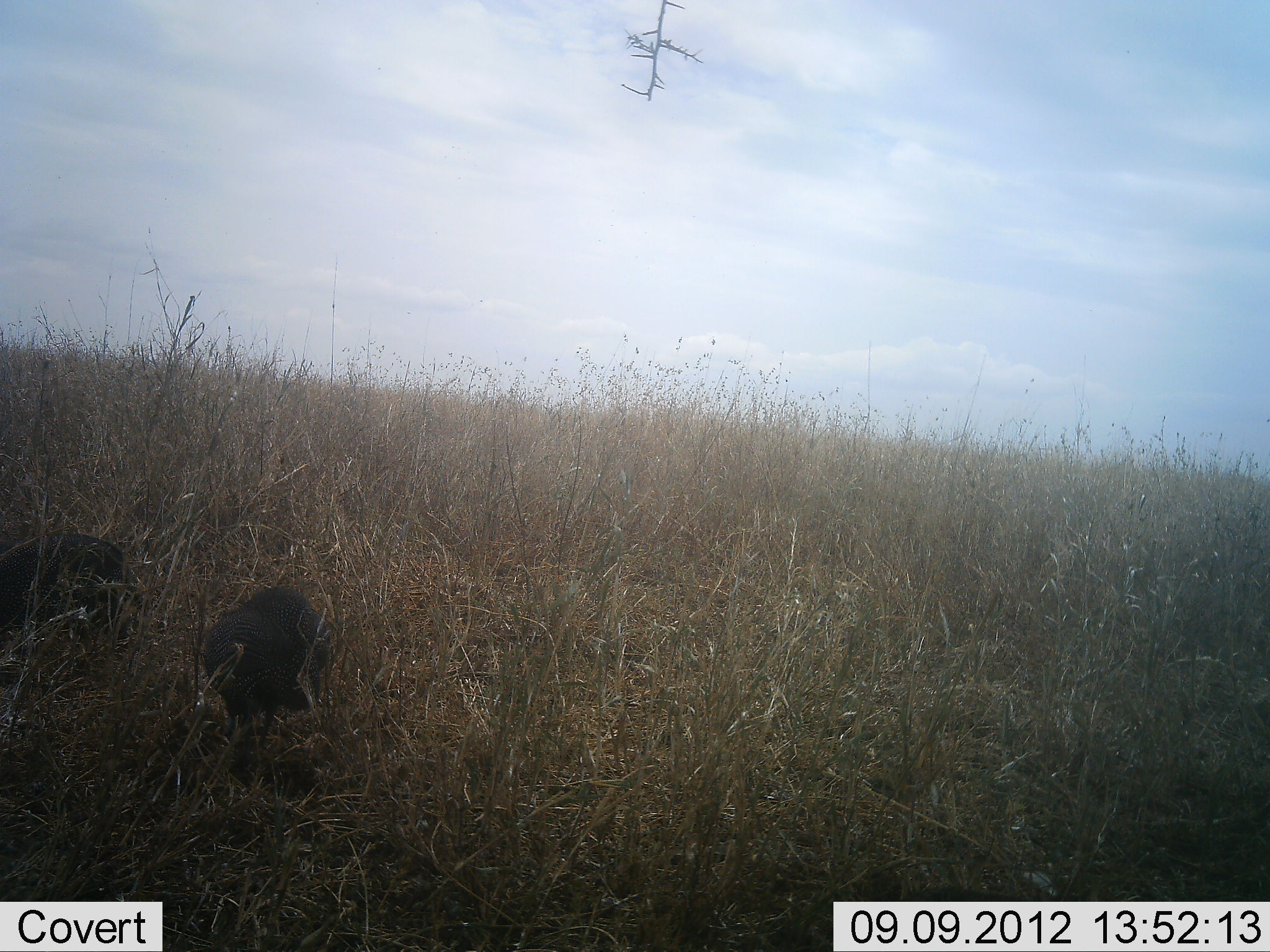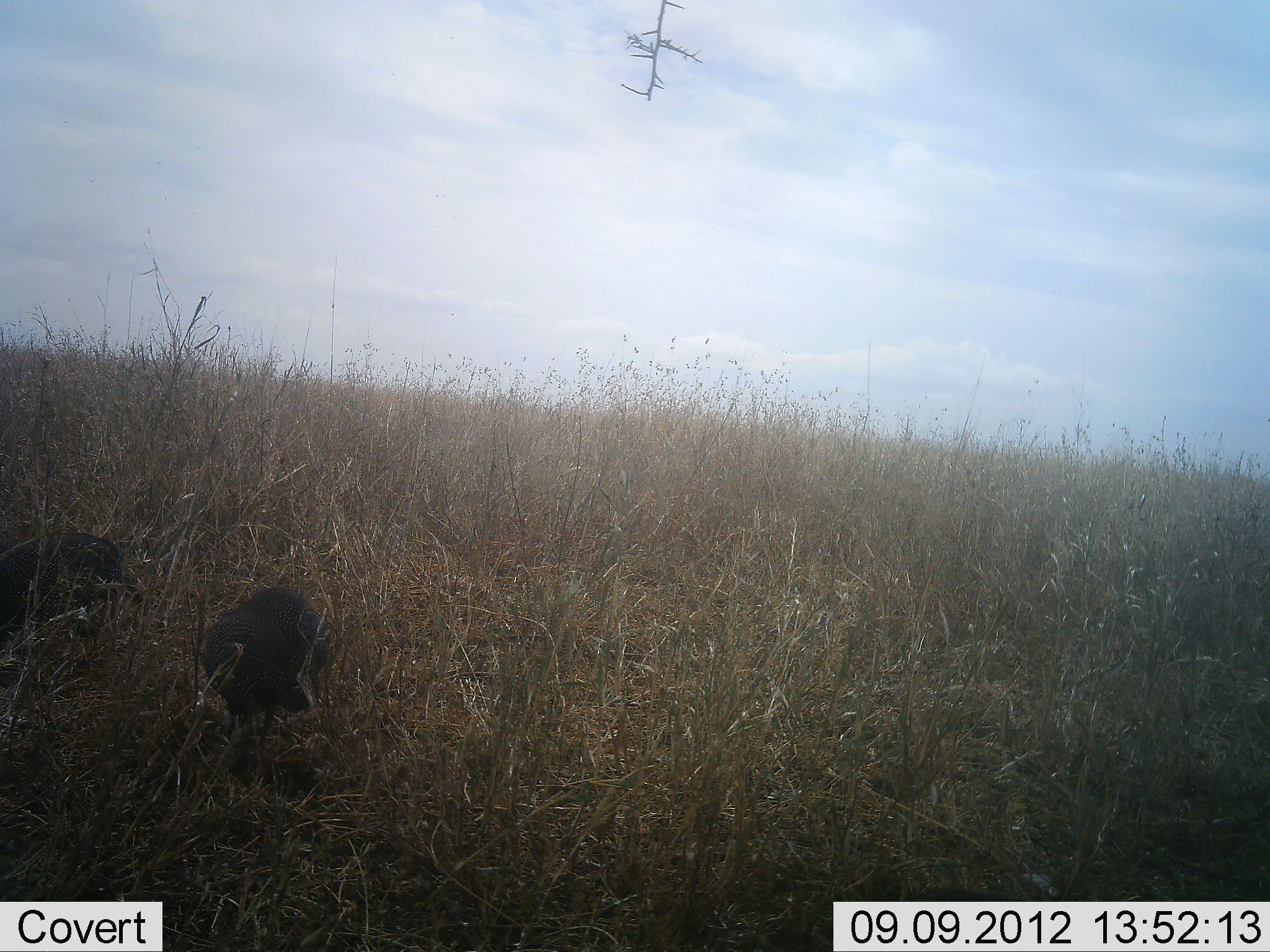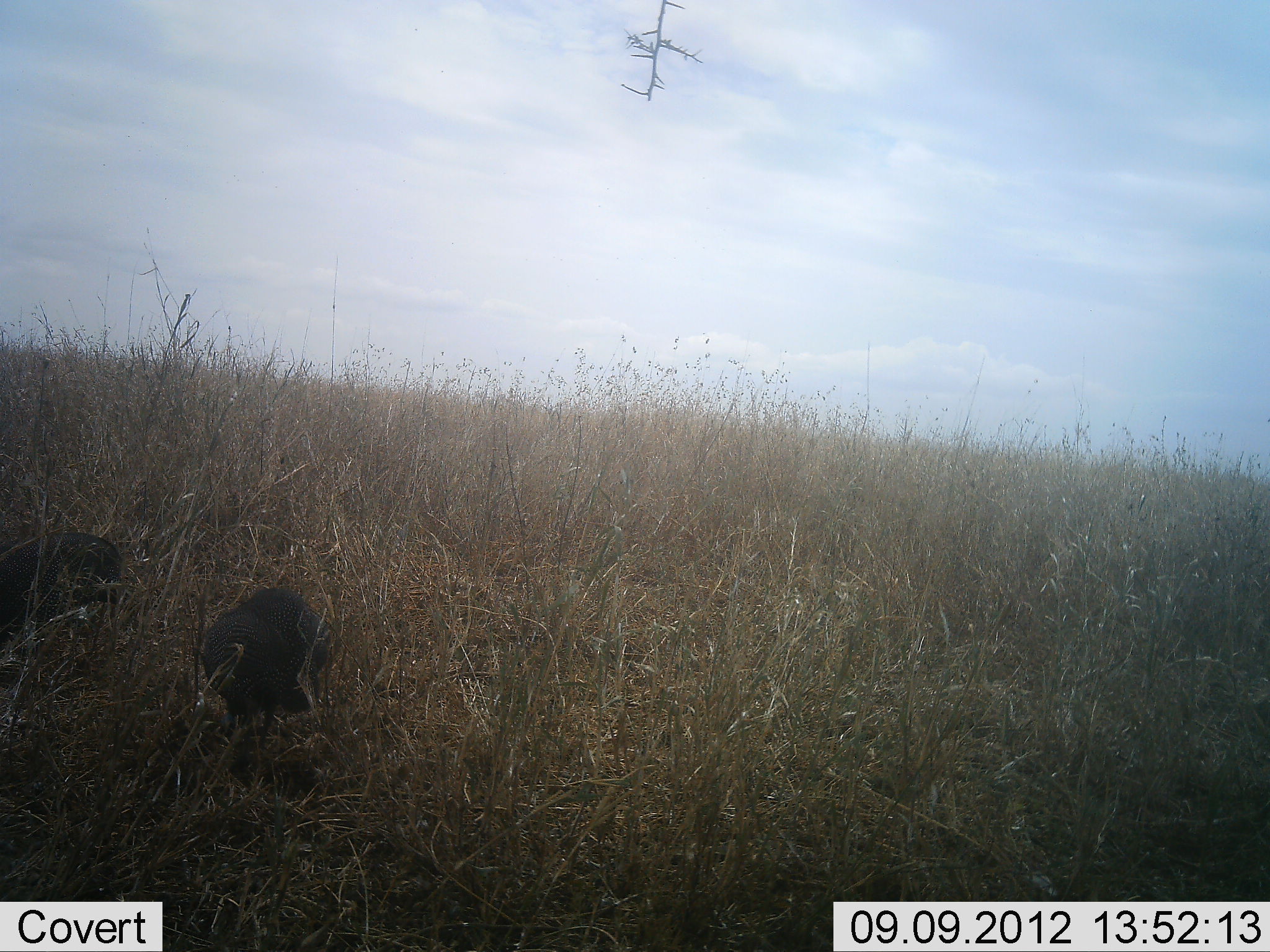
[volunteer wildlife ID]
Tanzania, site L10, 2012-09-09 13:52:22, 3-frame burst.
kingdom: Animalia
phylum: Chordata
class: Aves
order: Galliformes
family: Numididae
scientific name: Numididae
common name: guinea fowl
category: guineafowl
Guineafowl (guinea fowl) (Numididae), count 2. Behavior (volunteer vote fractions): standing 60%, resting 0%, moving 0%, interacting 0%. Young present (vote fraction): 0%. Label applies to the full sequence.